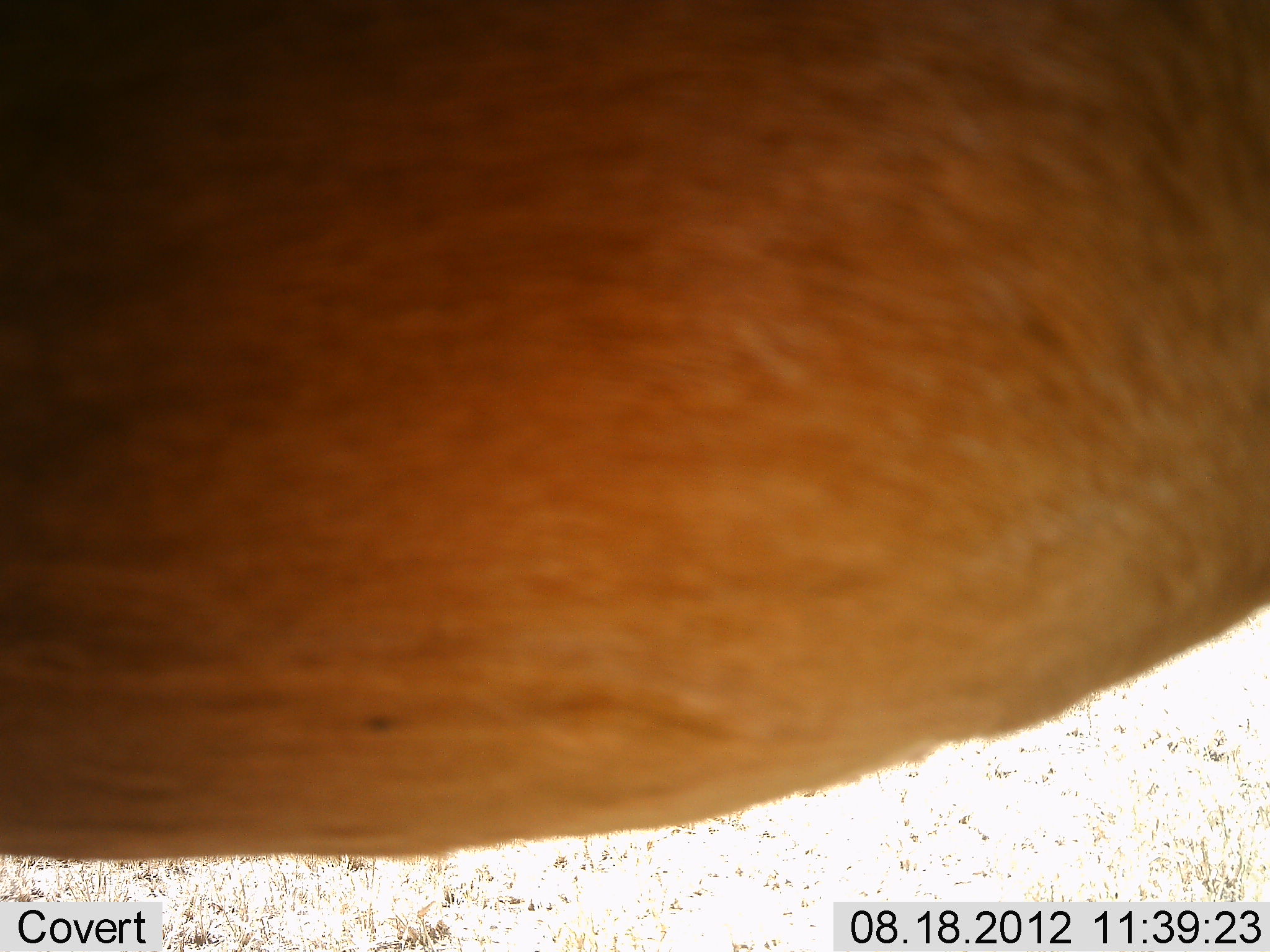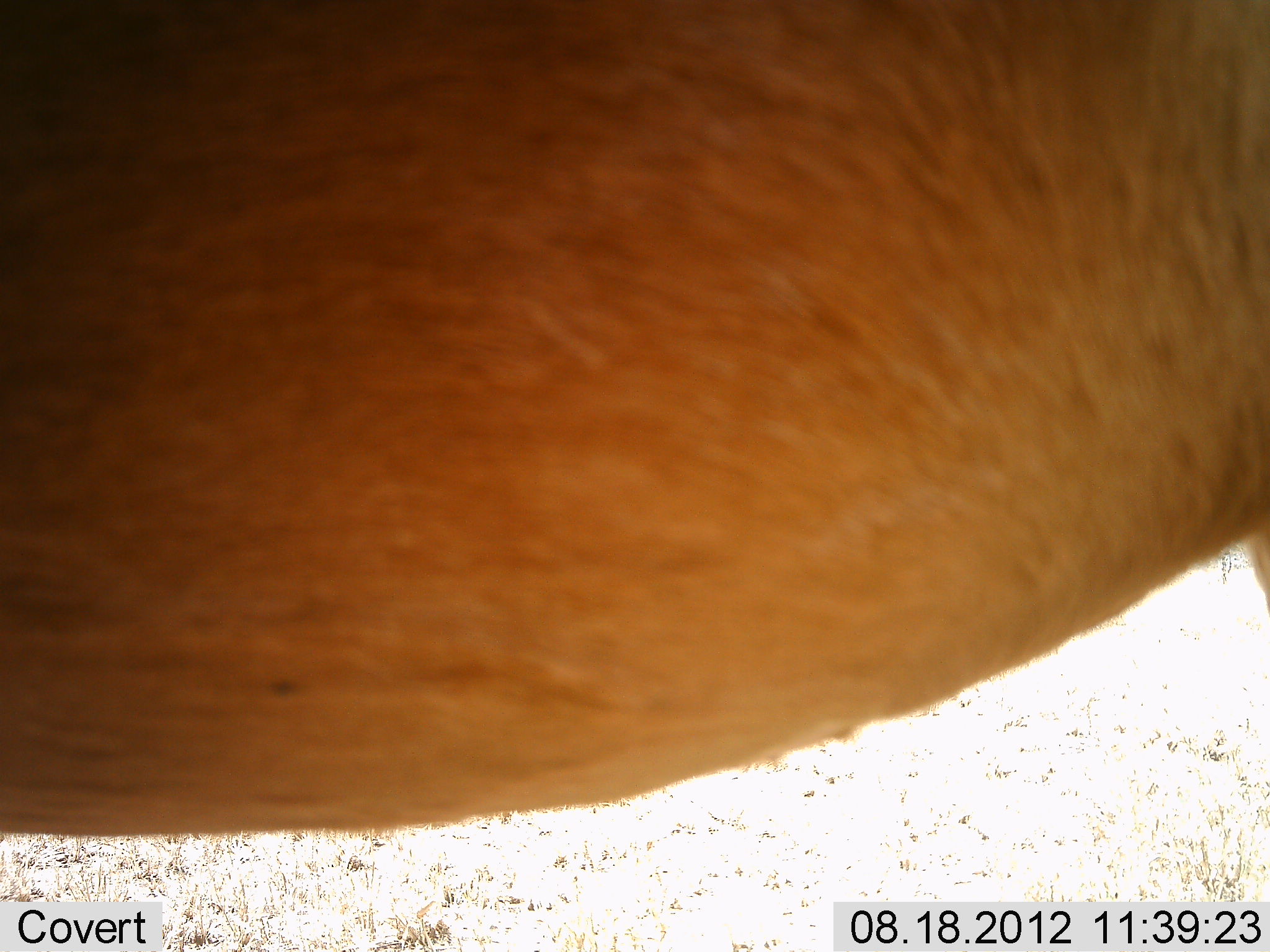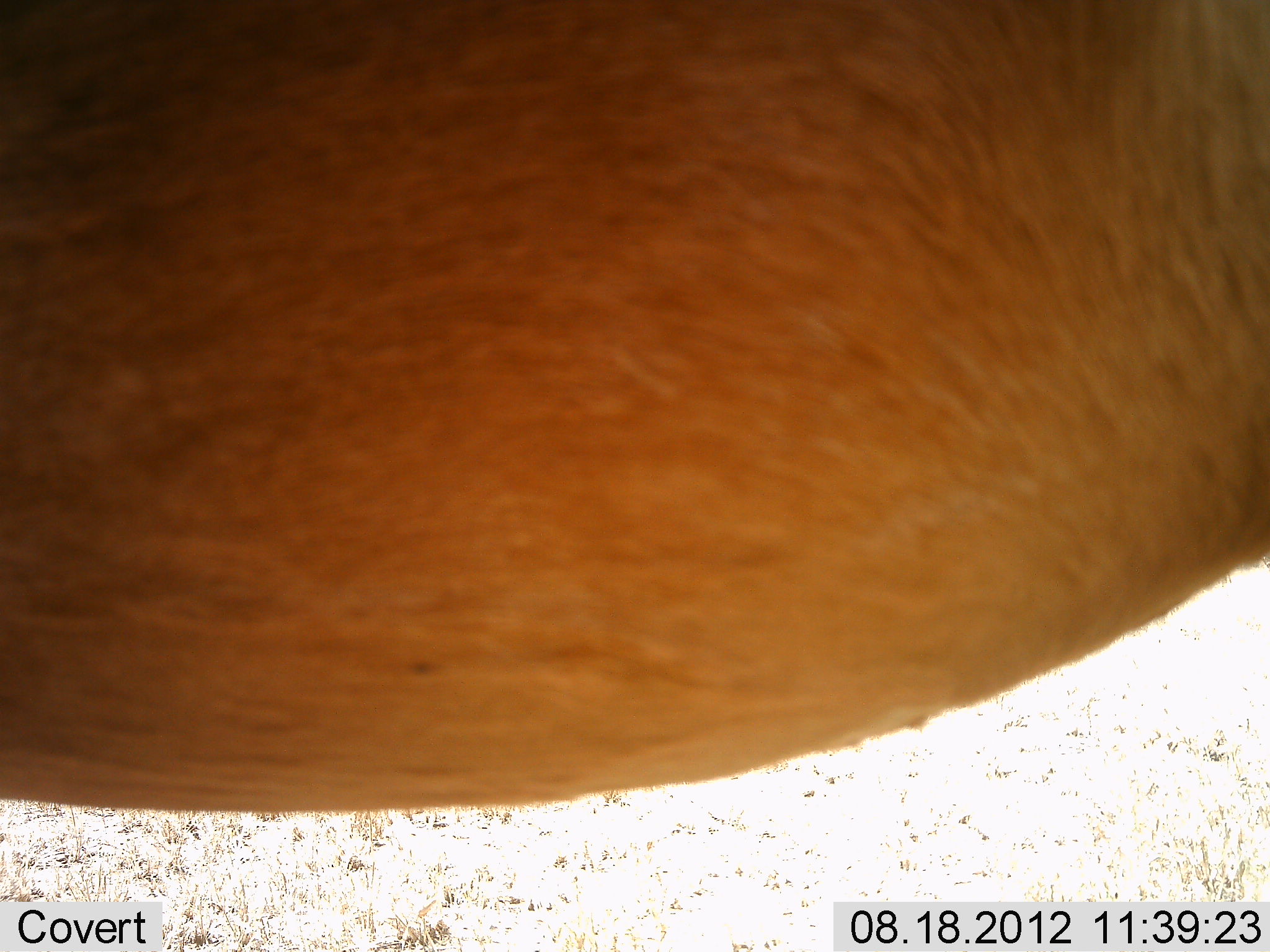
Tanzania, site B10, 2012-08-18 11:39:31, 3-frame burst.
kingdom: Animalia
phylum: Chordata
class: Mammalia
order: Artiodactyla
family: Bovidae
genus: Alcelaphus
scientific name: Alcelaphus buselaphus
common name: hartebeest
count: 1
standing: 100%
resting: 0%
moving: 0%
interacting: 0%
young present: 0%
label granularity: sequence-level